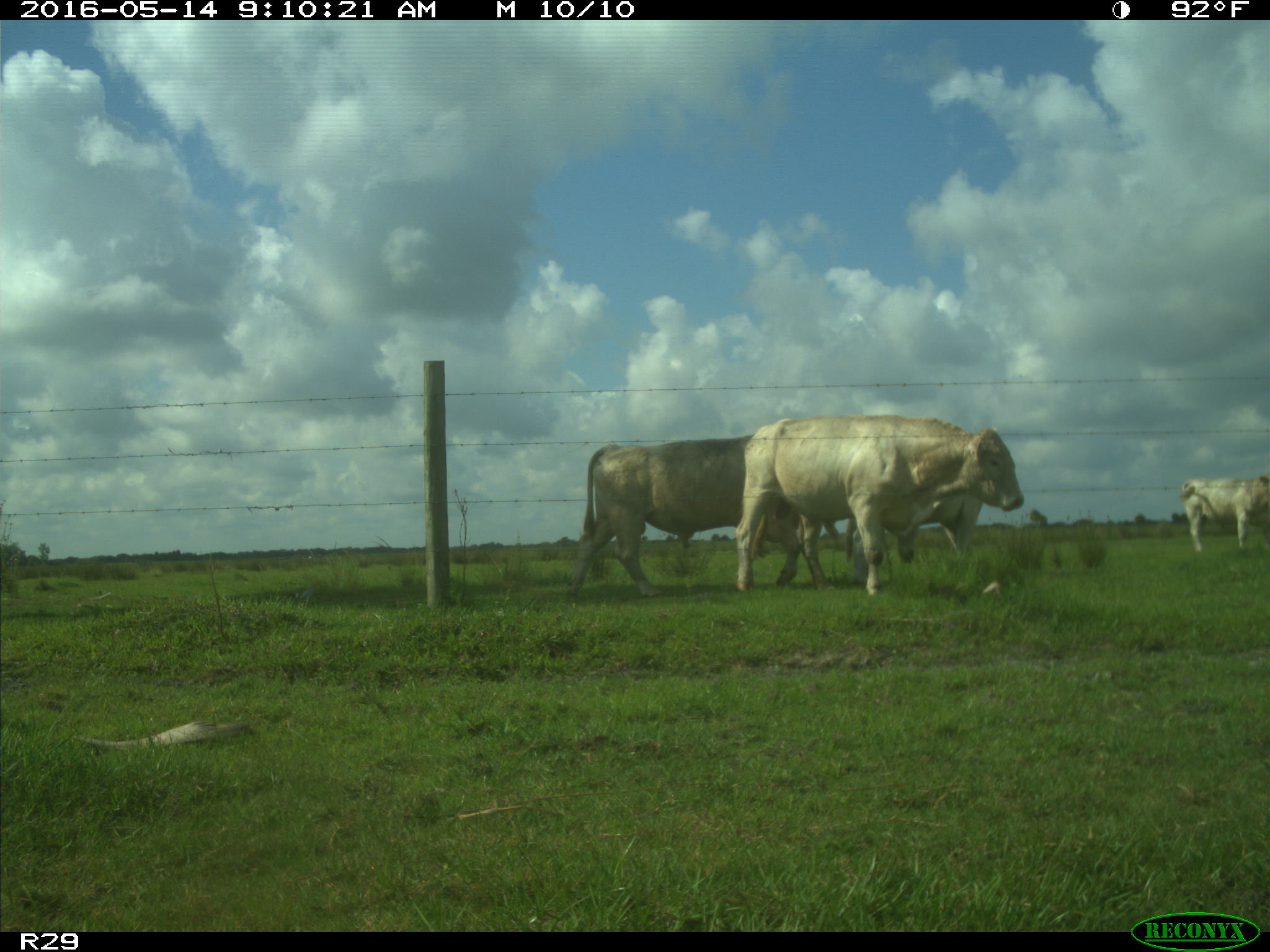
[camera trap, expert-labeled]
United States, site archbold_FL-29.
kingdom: Animalia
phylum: Chordata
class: Mammalia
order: Artiodactyla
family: Bovidae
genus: Bos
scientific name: Bos taurus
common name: domestic cow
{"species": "Bos taurus (domestic cow)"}